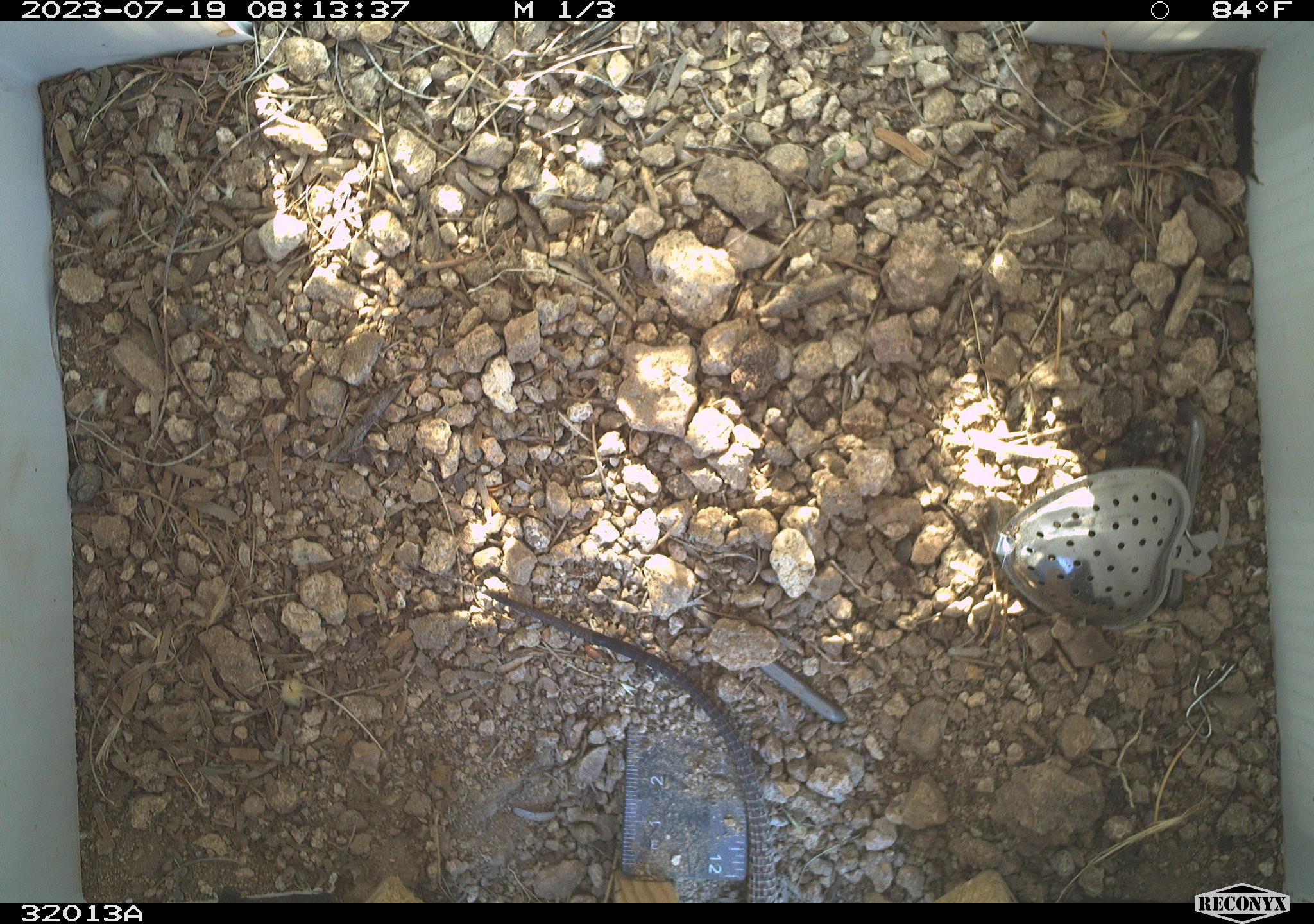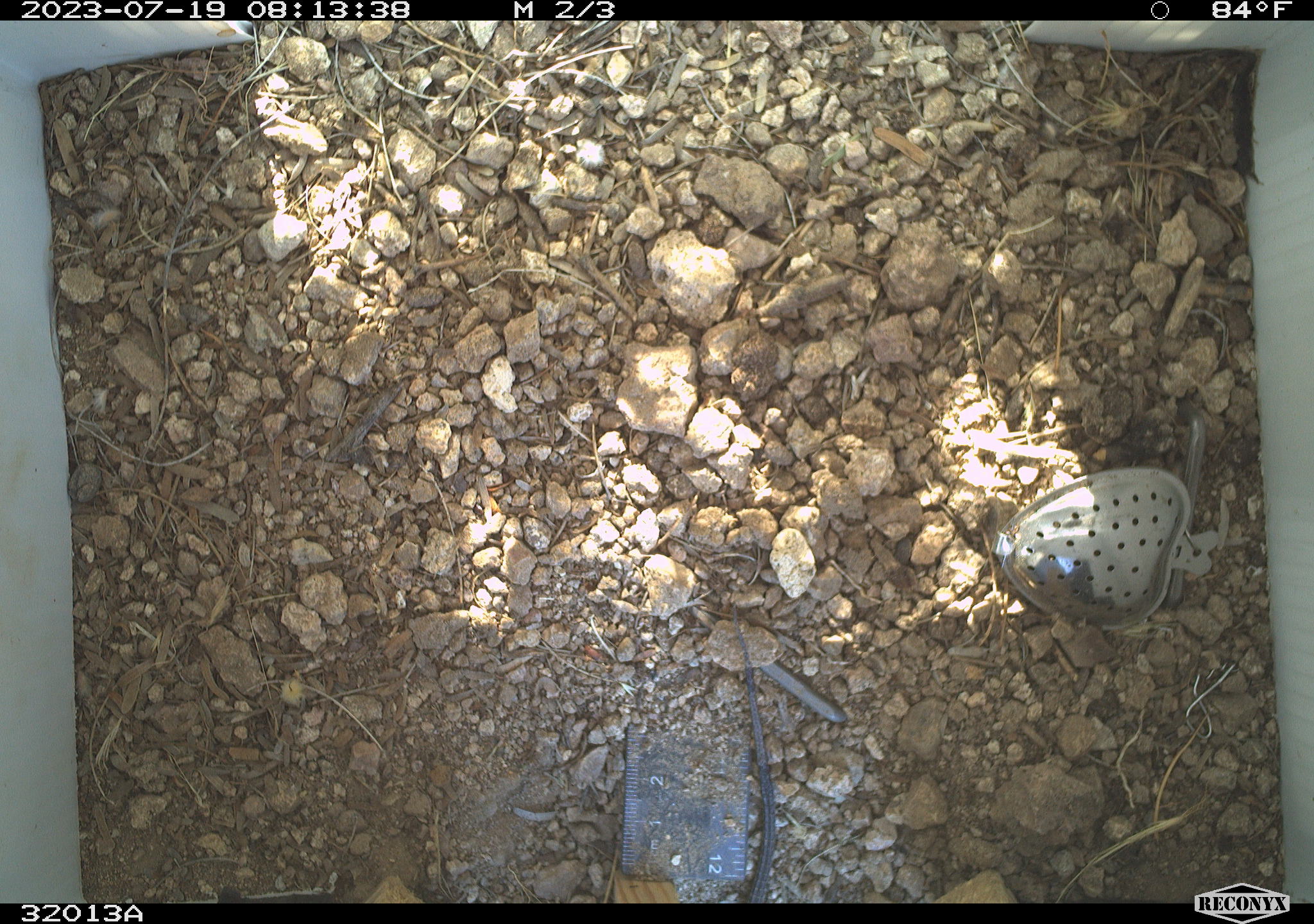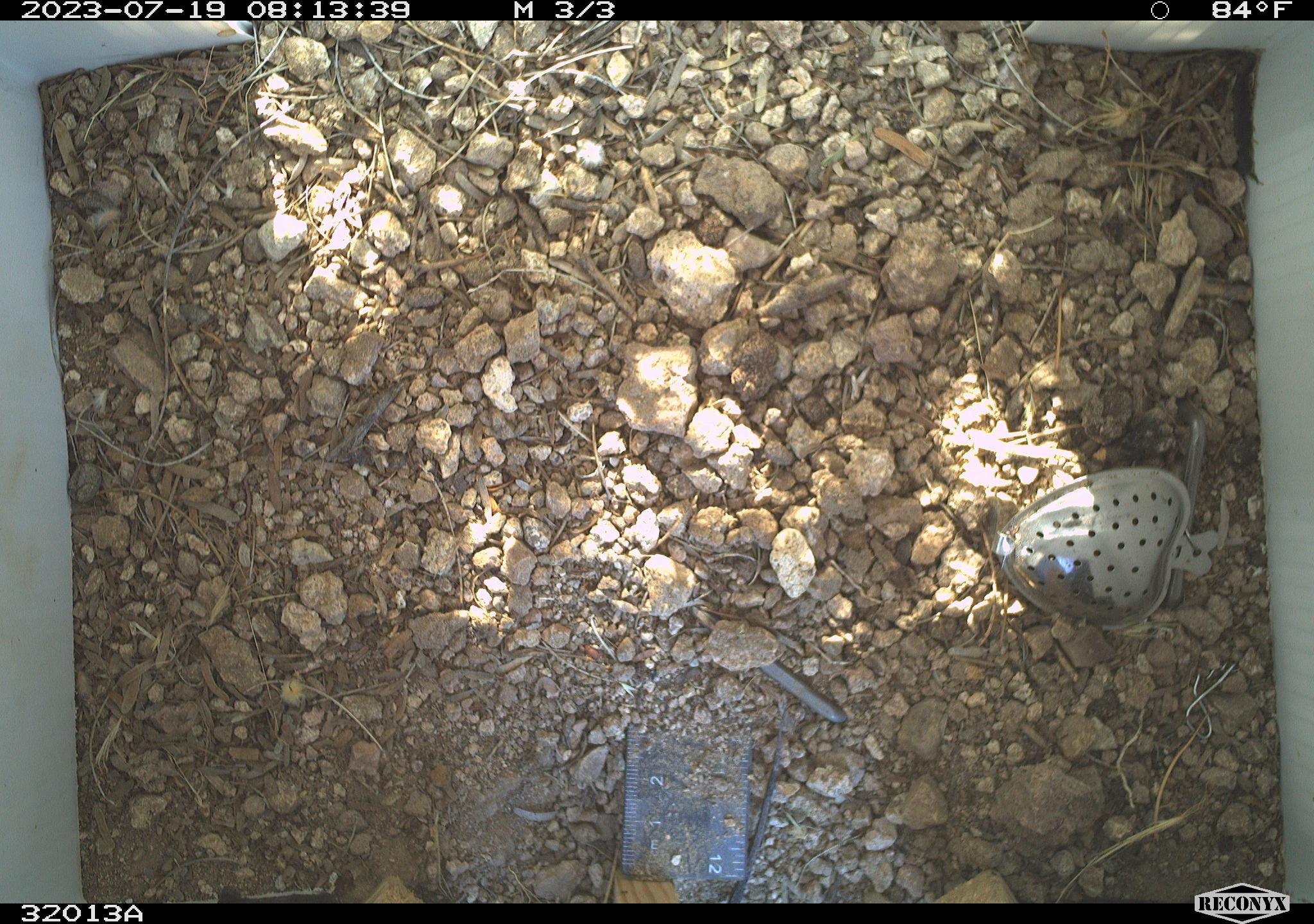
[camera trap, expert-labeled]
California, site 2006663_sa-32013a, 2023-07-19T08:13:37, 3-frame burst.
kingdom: Animalia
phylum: Chordata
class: Reptilia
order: Squamata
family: Teiidae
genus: Aspidoscelis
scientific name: Aspidoscelis tigris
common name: western whiptail